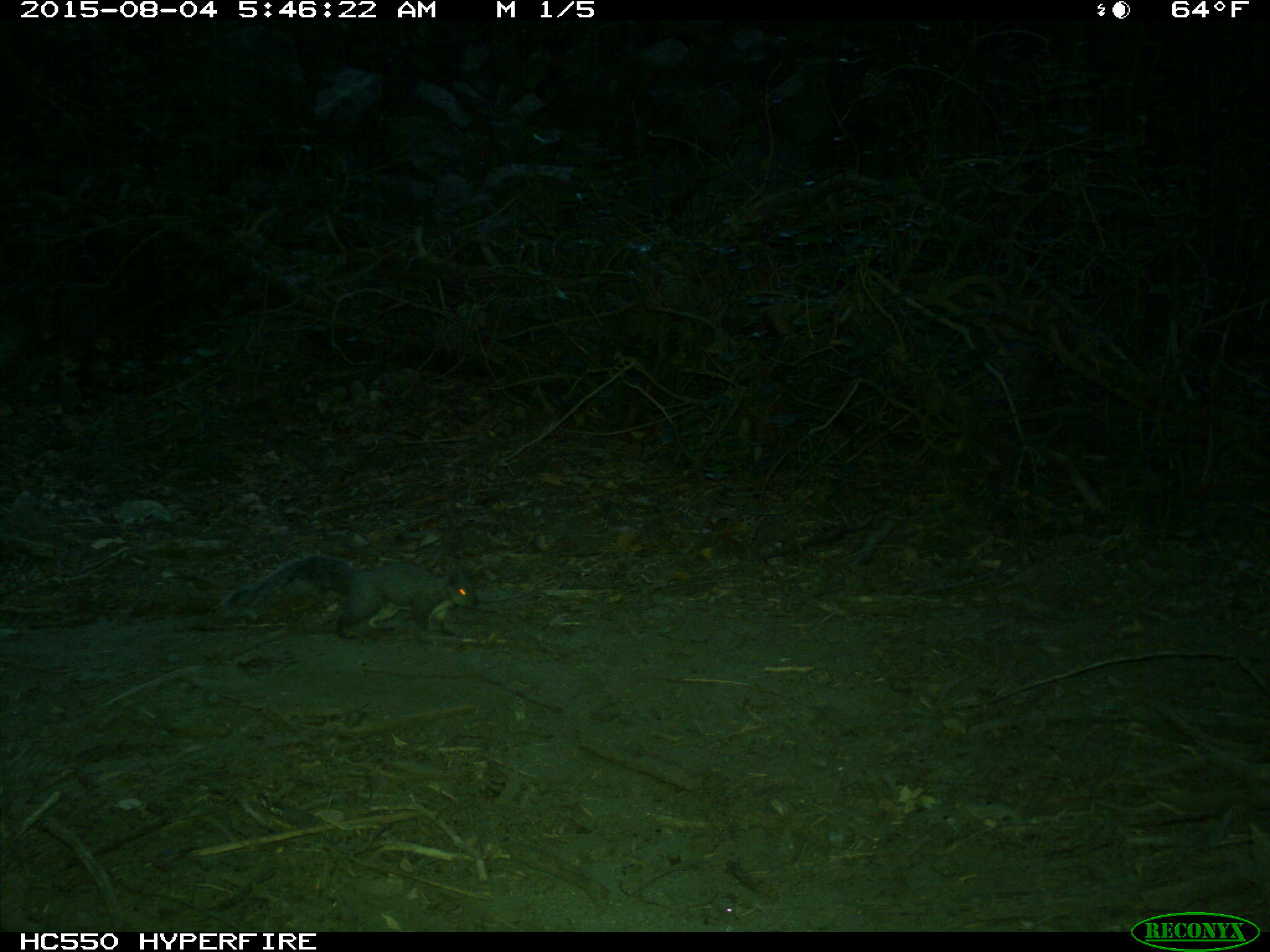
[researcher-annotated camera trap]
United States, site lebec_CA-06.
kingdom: Animalia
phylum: Chordata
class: Mammalia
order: Rodentia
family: Sciuridae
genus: Sciurus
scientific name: Sciurus carolinensis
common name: eastern gray squirrel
Sciurus carolinensis (eastern gray squirrel).